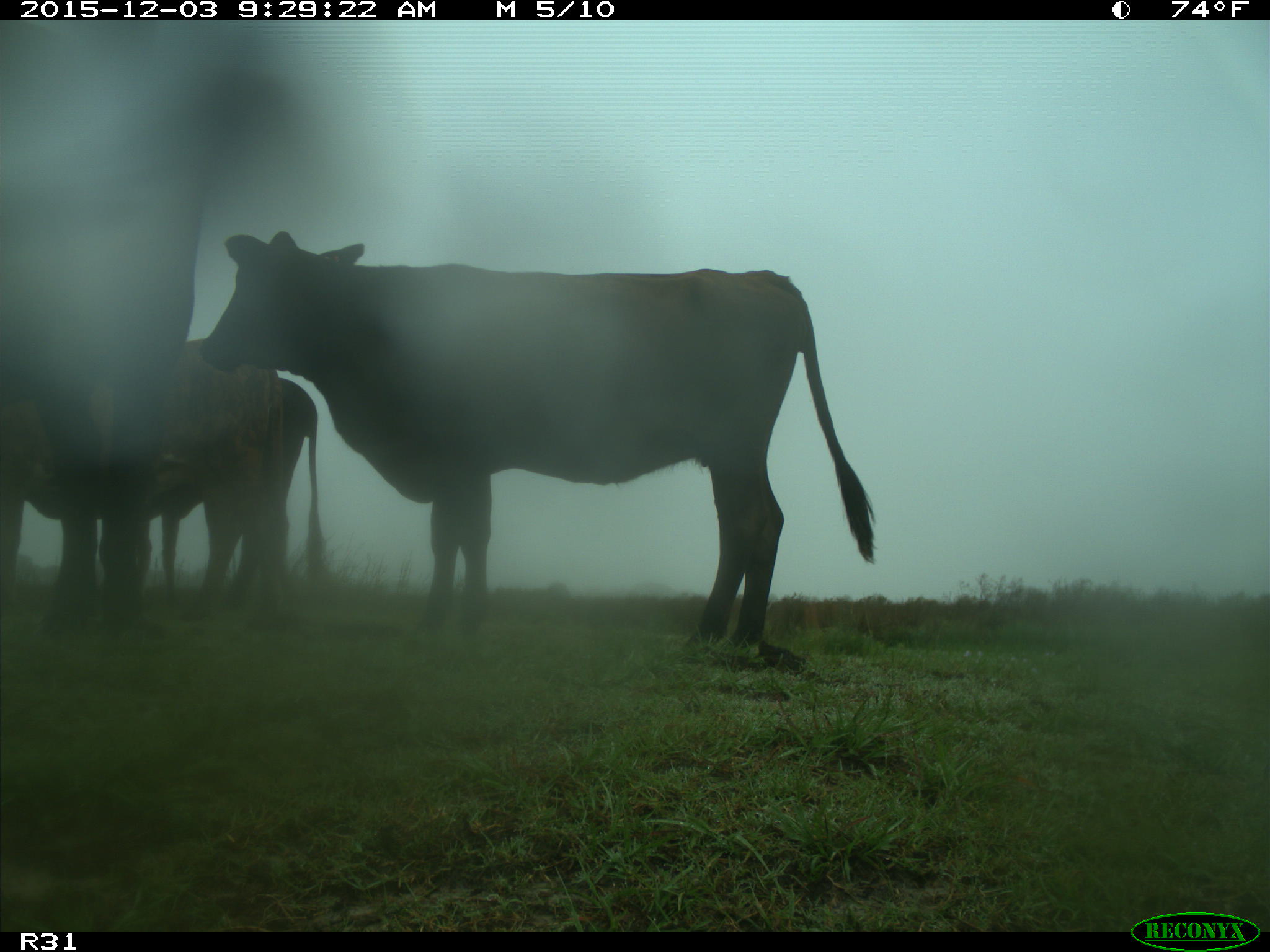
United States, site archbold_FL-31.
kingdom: Animalia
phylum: Chordata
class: Mammalia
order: Artiodactyla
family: Bovidae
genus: Bos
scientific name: Bos taurus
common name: domestic cow